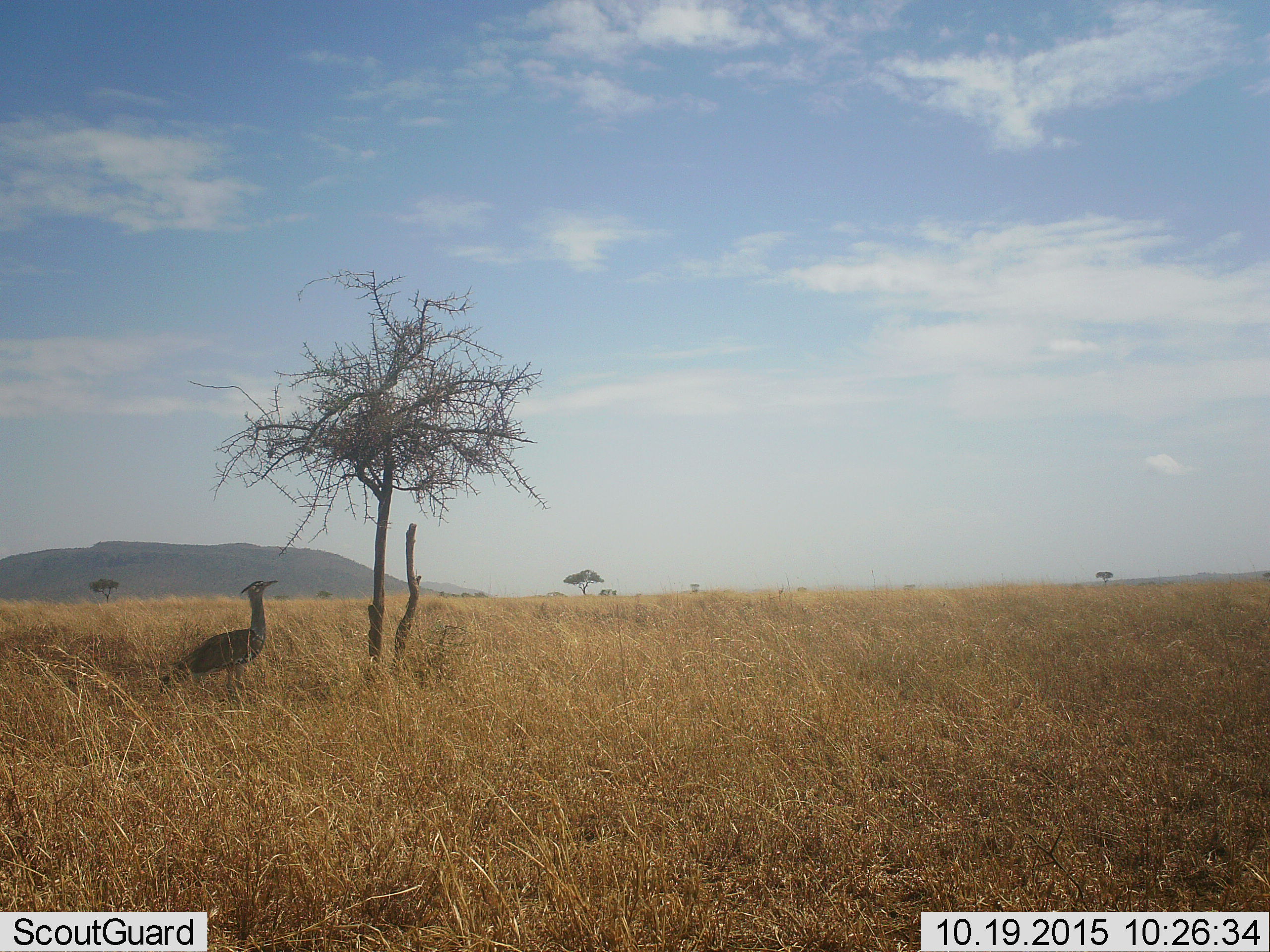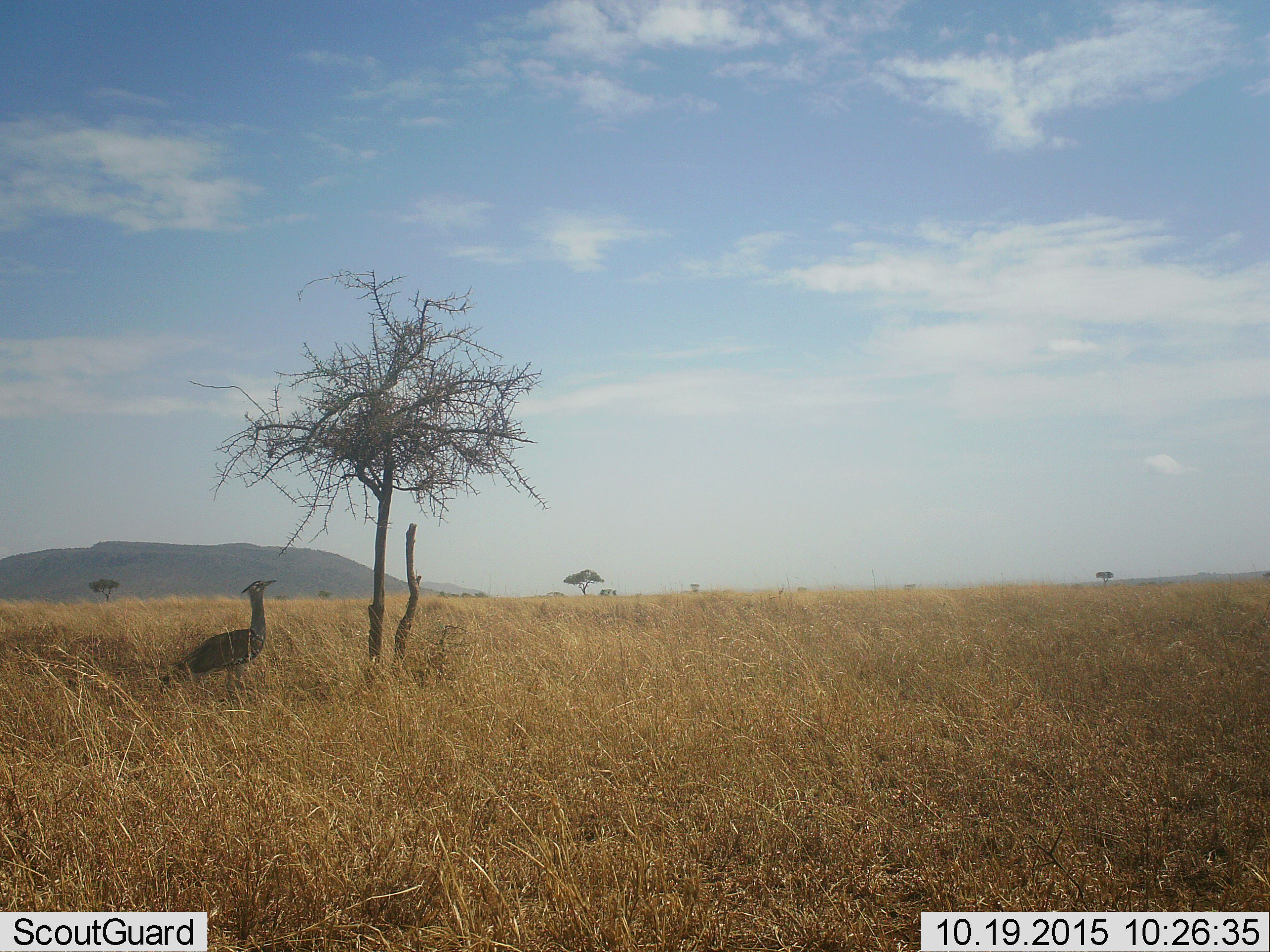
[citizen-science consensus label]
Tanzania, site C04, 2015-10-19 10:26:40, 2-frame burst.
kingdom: Animalia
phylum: Chordata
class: Aves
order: Otidiformes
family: Otididae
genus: Ardeotis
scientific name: Ardeotis kori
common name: kori bustard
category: koribustard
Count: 1.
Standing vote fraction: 100%.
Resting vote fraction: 0%.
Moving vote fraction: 0%.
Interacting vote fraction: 0%.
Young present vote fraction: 0%.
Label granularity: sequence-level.